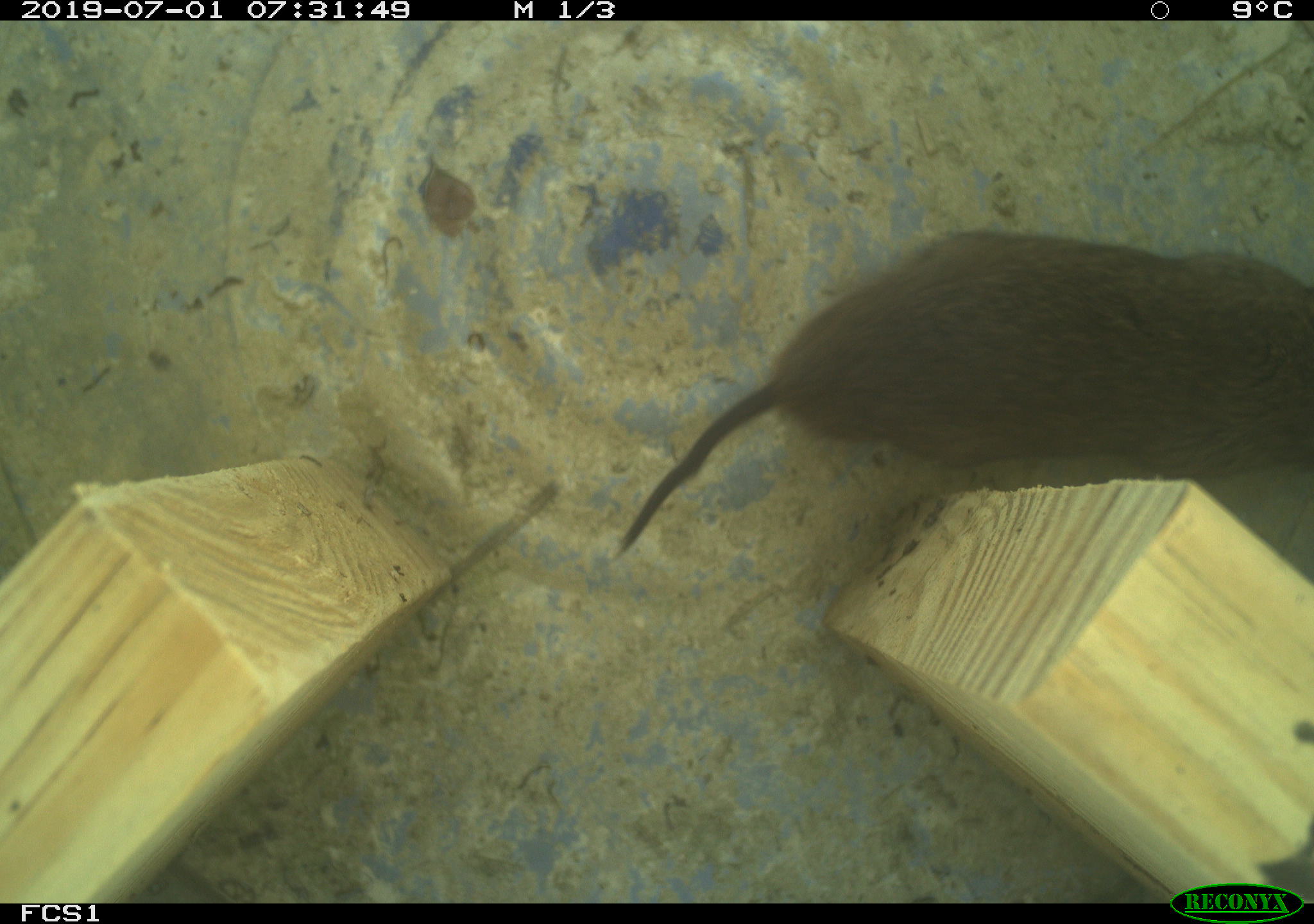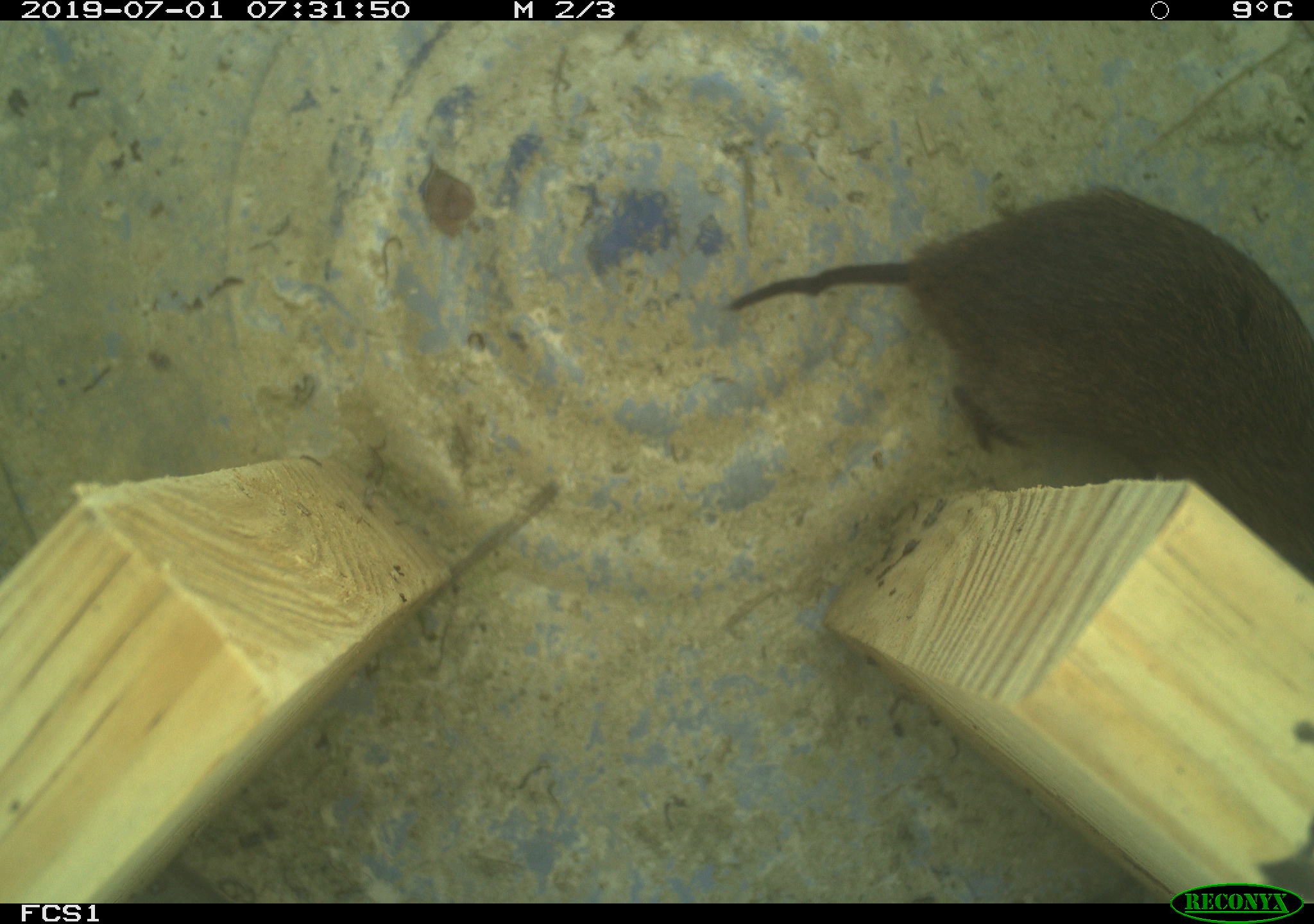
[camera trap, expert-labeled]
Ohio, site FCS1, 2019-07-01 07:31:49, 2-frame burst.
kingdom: Animalia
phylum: Chordata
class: Mammalia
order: Rodentia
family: Cricetidae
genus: Microtus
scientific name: Microtus pennsylvanicus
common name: meadow vole